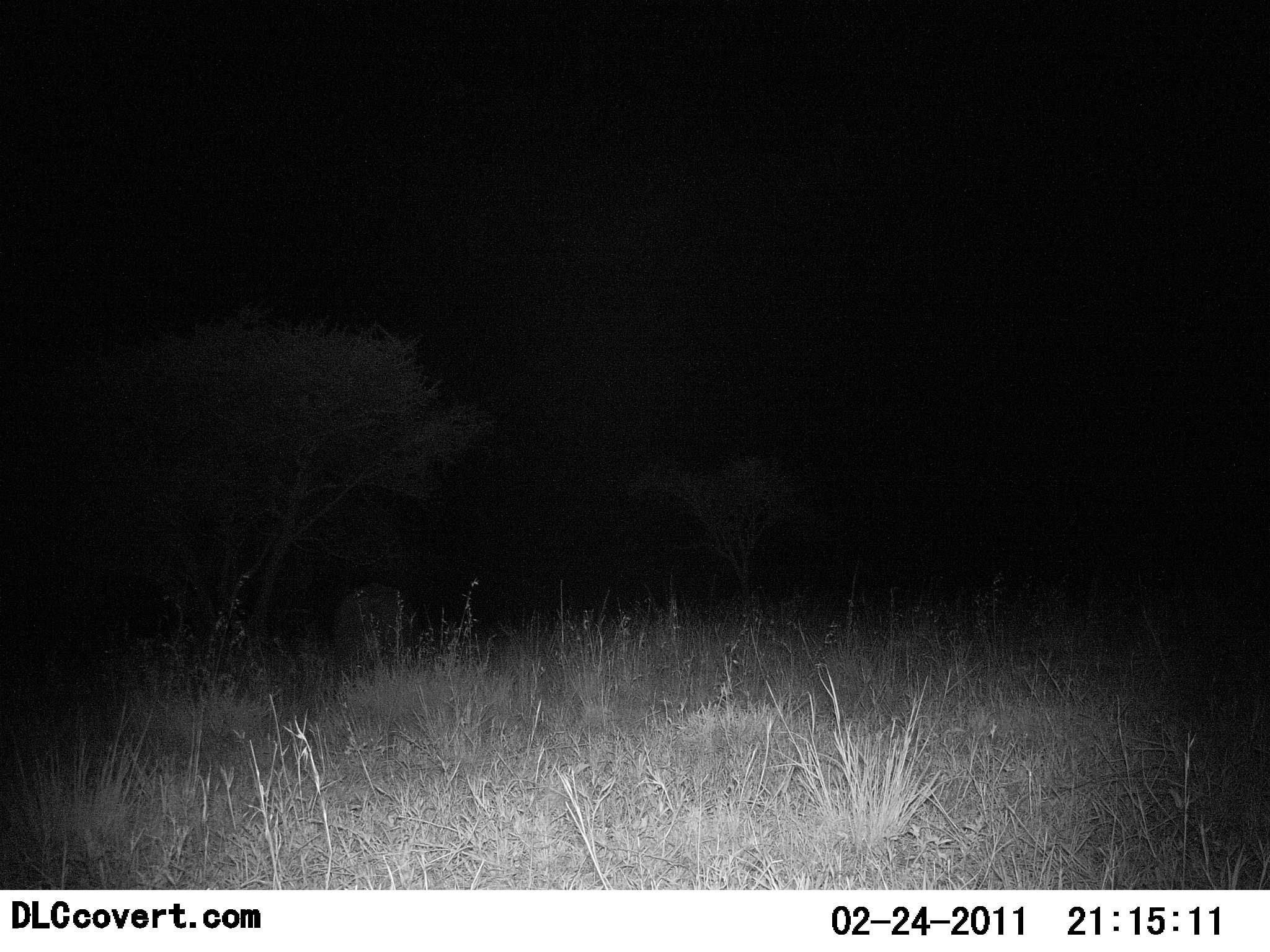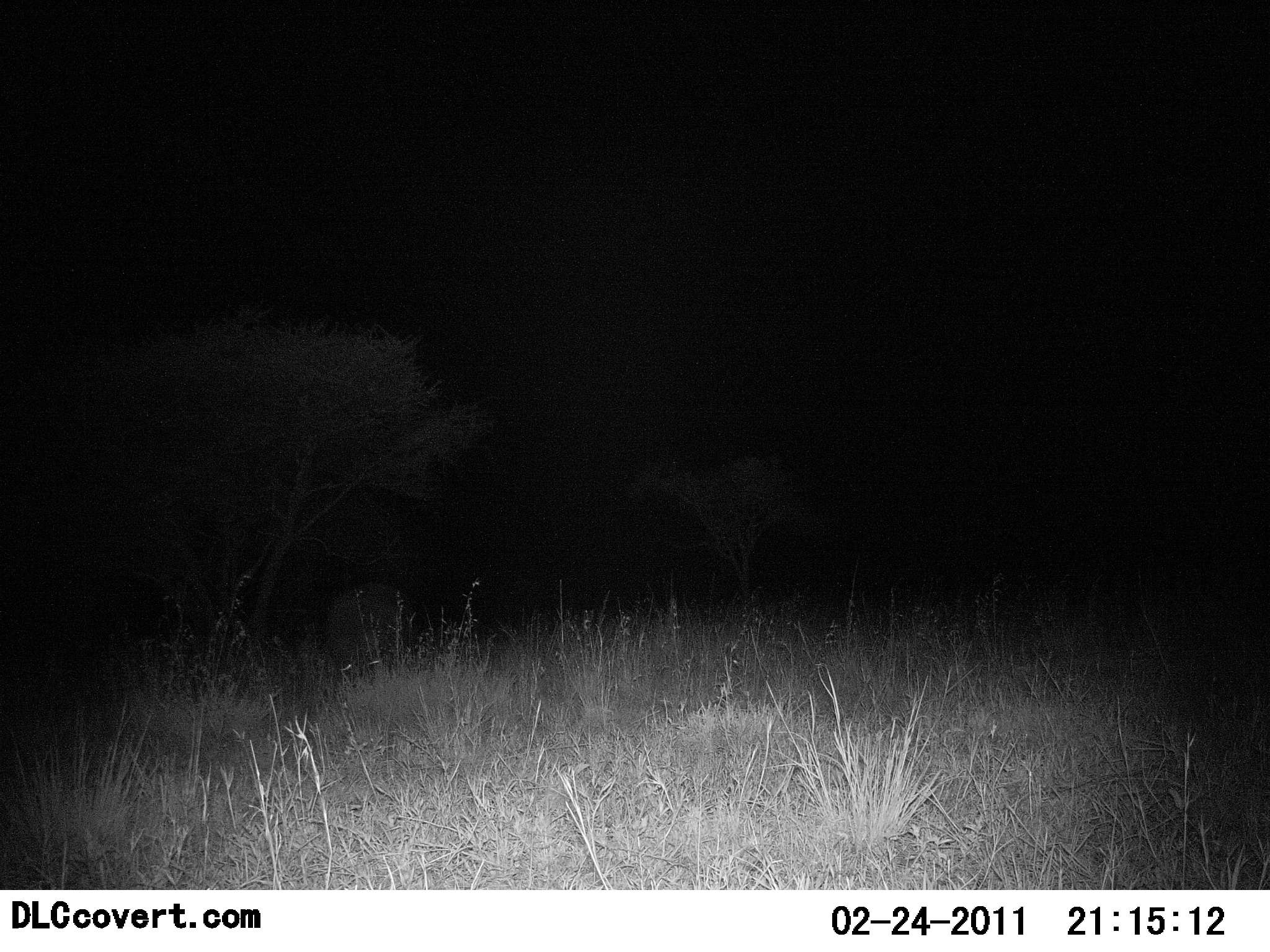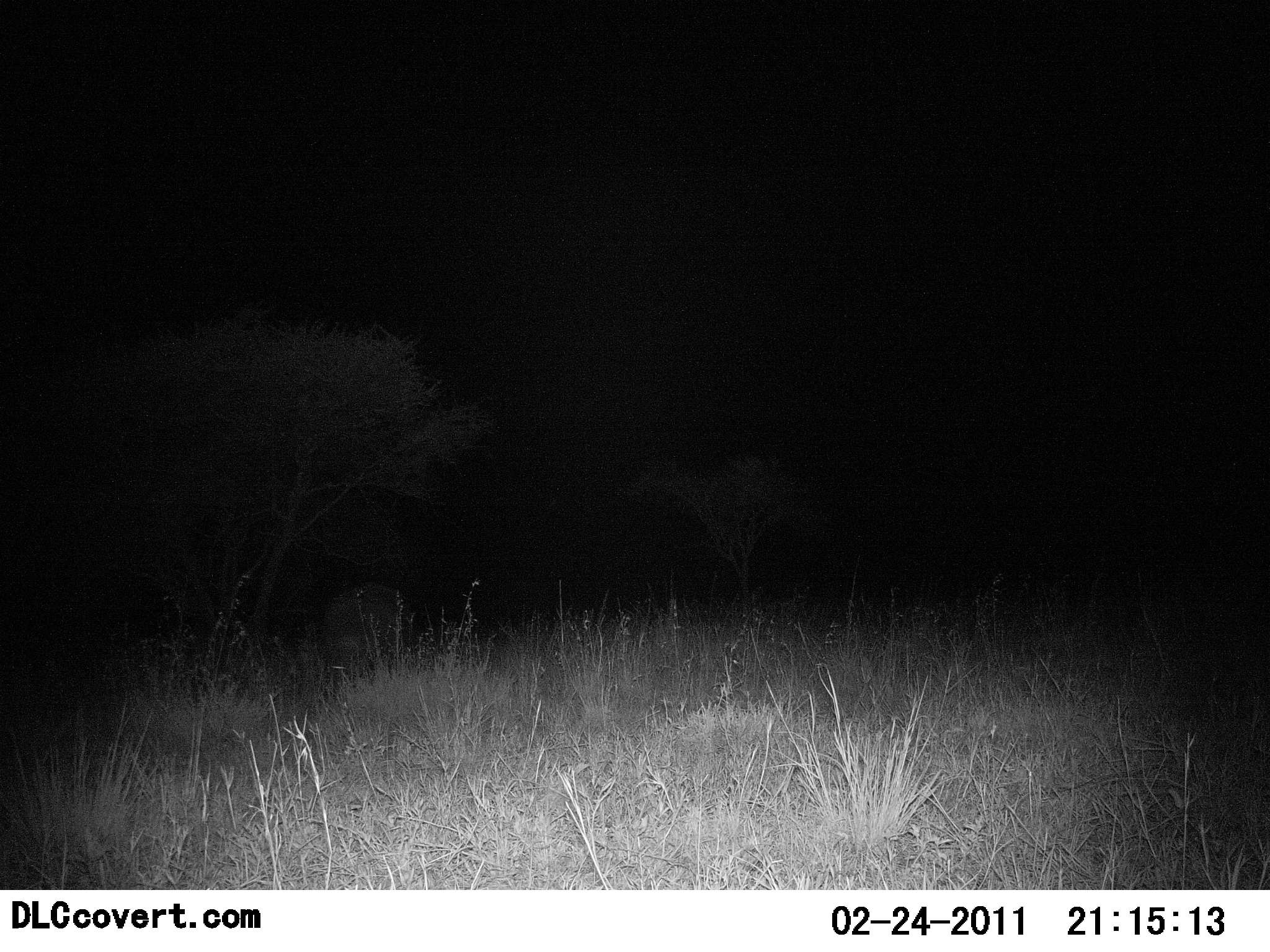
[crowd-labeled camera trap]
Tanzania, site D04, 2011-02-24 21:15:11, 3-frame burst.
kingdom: Animalia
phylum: Chordata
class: Mammalia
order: Artiodactyla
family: Suidae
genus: Phacochoerus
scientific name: Phacochoerus africanus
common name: warthog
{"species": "warthog (Phacochoerus africanus)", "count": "1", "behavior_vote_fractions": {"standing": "0%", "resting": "0%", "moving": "67%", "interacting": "0%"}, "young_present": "0%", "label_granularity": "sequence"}